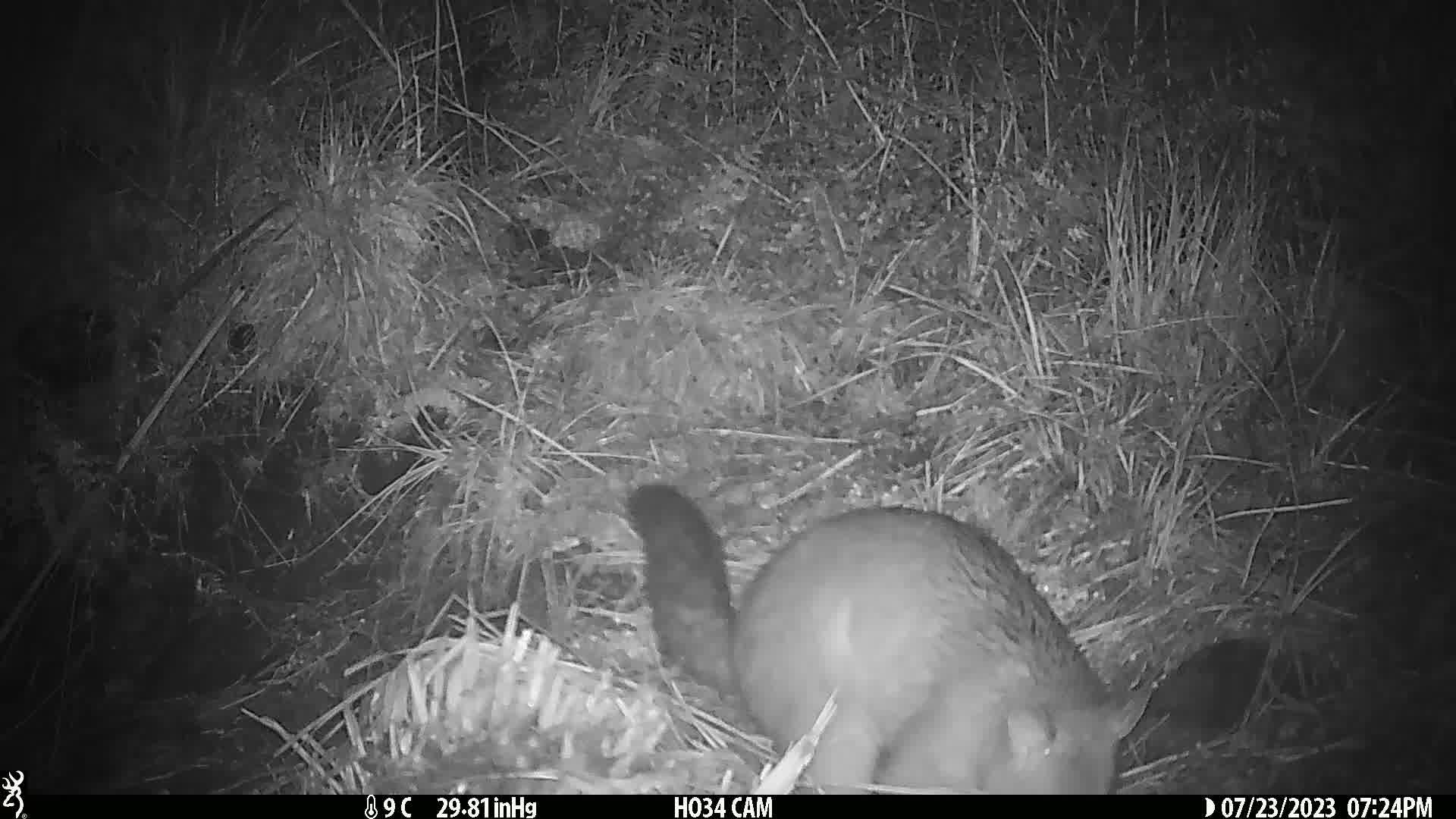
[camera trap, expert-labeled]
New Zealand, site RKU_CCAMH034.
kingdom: Animalia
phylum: Chordata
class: Mammalia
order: Diprotodontia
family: Phalangeridae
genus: Trichosurus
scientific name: Trichosurus vulpecula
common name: common brushtail possum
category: possum